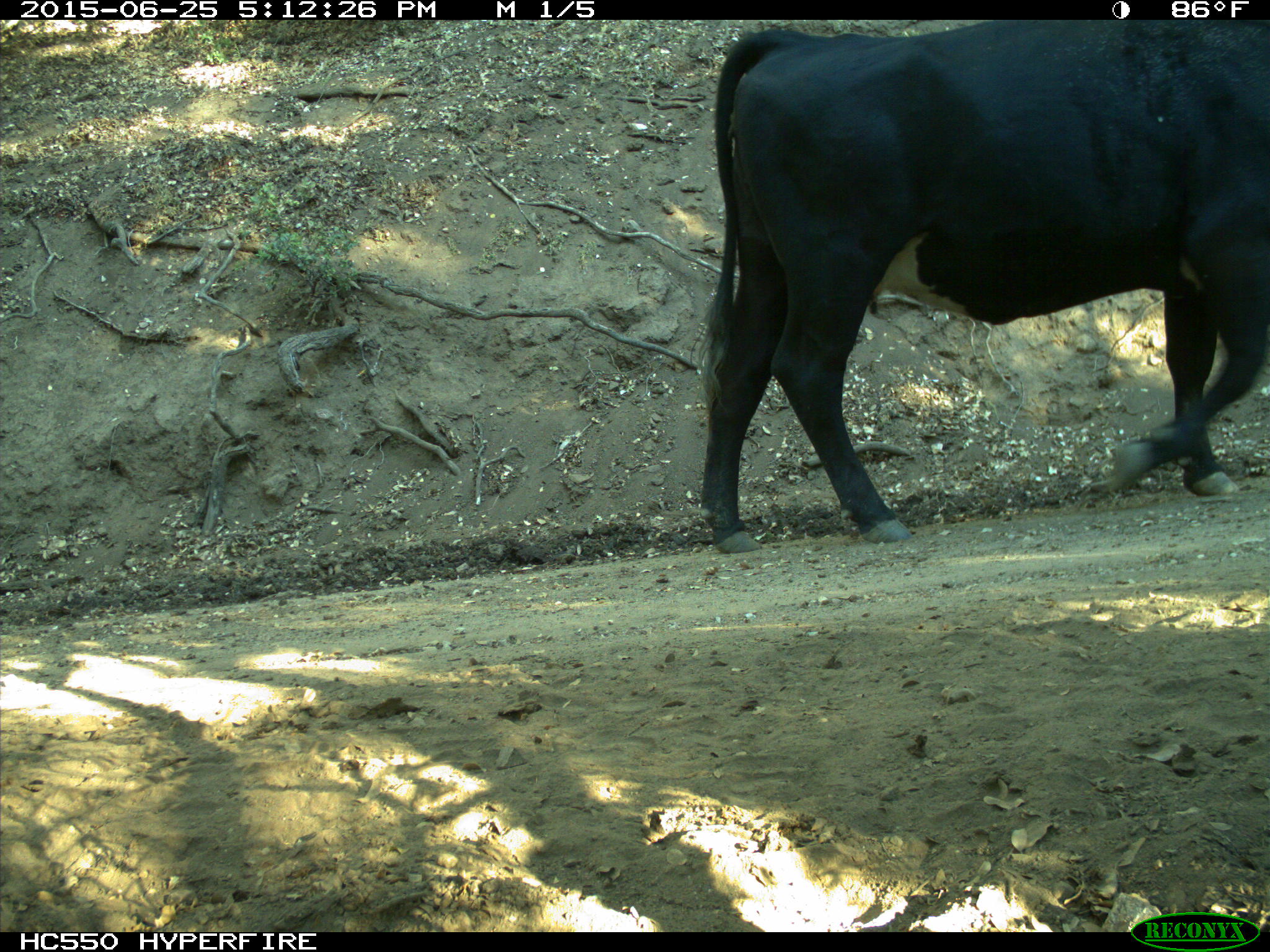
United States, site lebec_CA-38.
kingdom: Animalia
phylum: Chordata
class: Mammalia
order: Artiodactyla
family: Bovidae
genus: Bos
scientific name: Bos taurus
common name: domestic cow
Bos taurus (domestic cow).